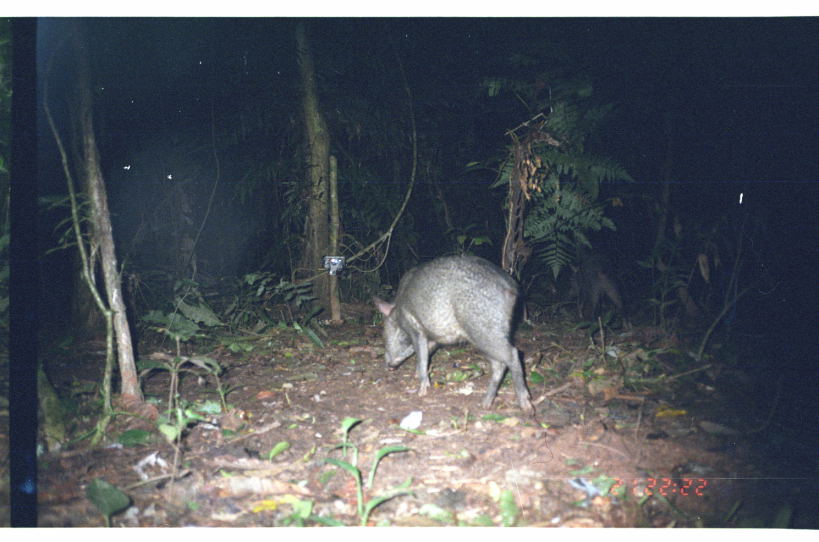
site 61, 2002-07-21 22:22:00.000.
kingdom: Animalia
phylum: Chordata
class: Mammalia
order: Artiodactyla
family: Tayassuidae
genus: Pecari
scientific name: Pecari tajacu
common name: collared peccary